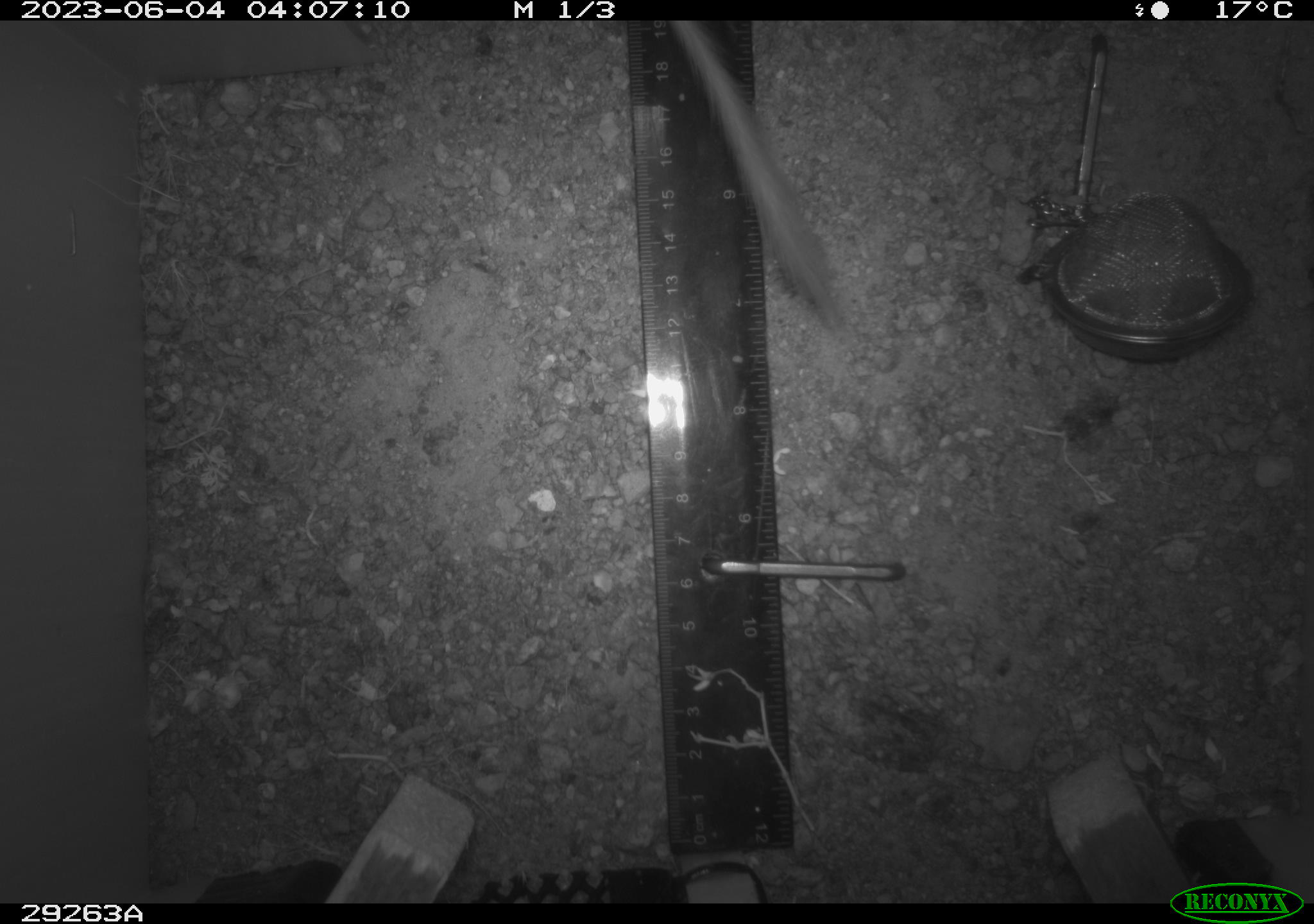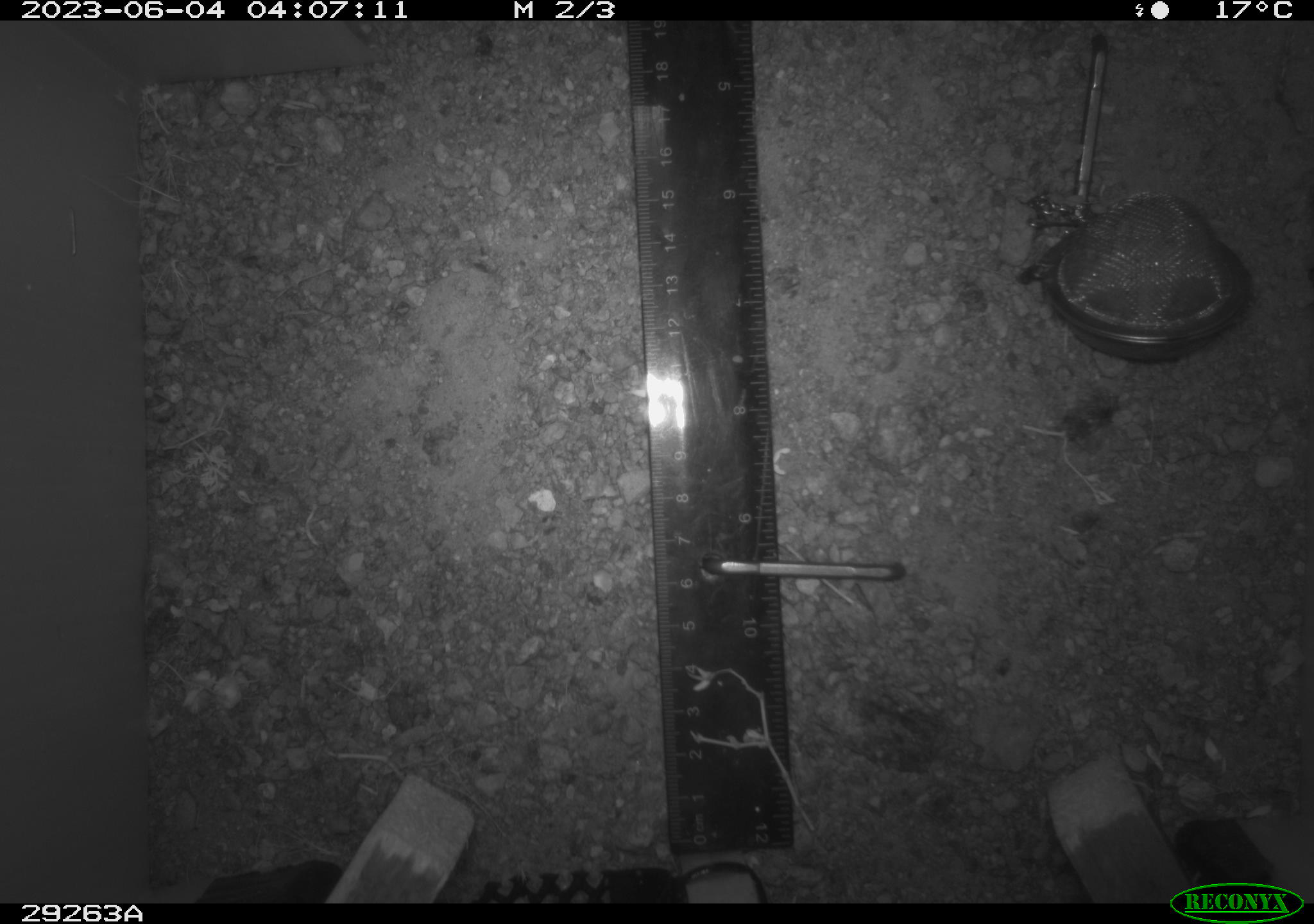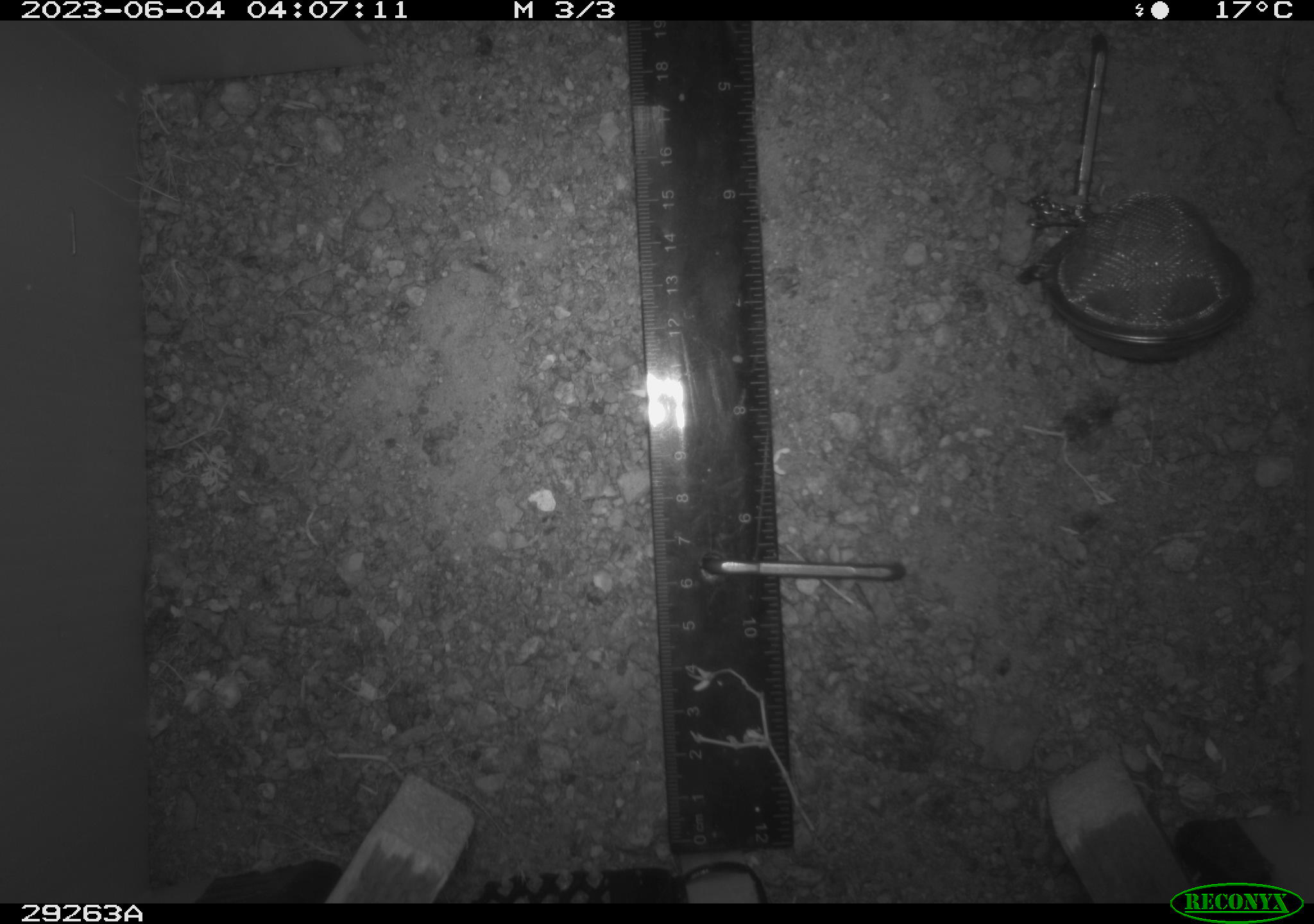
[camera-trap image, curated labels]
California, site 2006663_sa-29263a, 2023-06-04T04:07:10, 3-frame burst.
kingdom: Animalia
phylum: Chordata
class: Mammalia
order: Rodentia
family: Heteromyidae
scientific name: Heteromyidae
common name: kangaroo rats and pocket mice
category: heteromyidae family